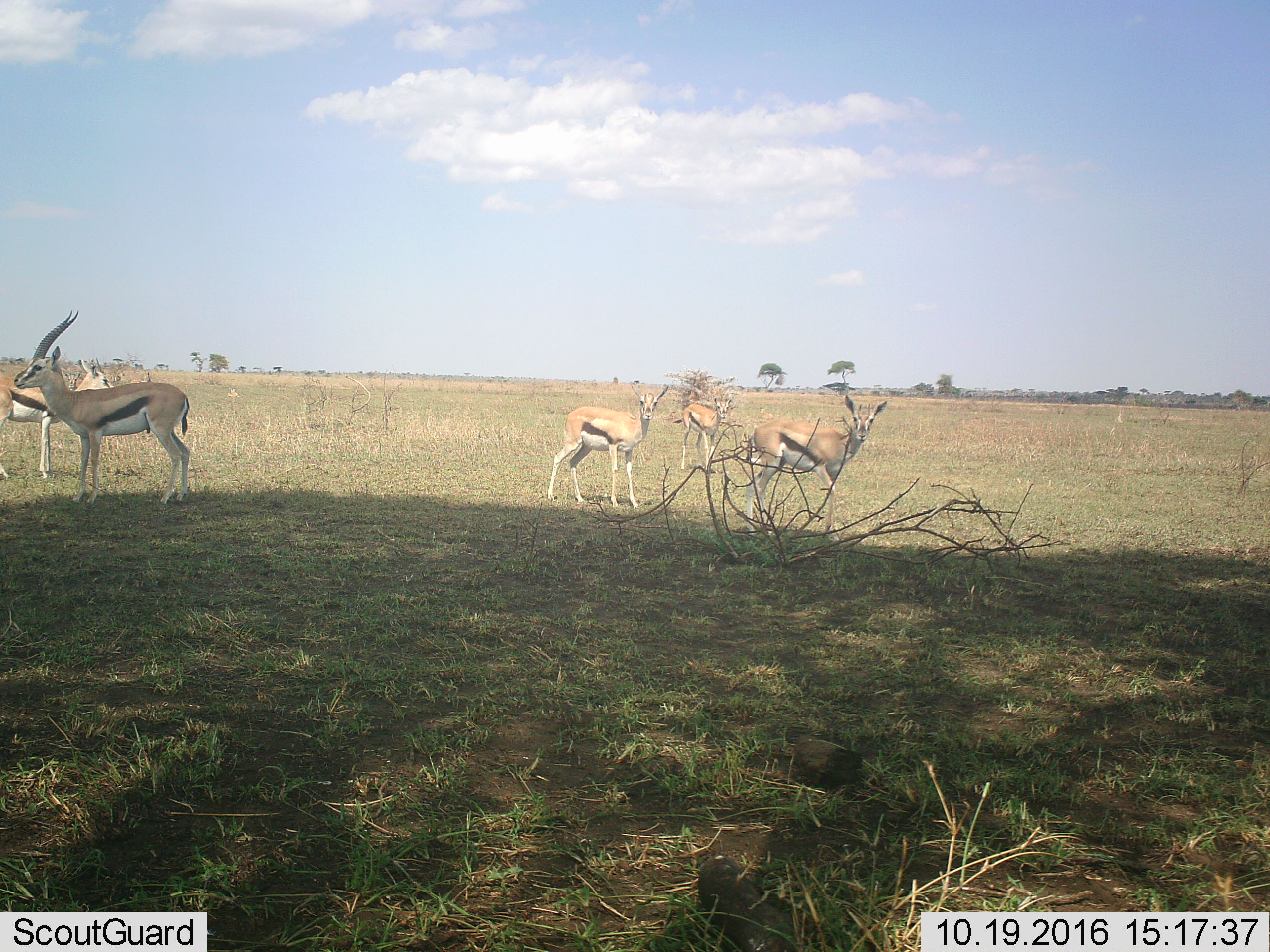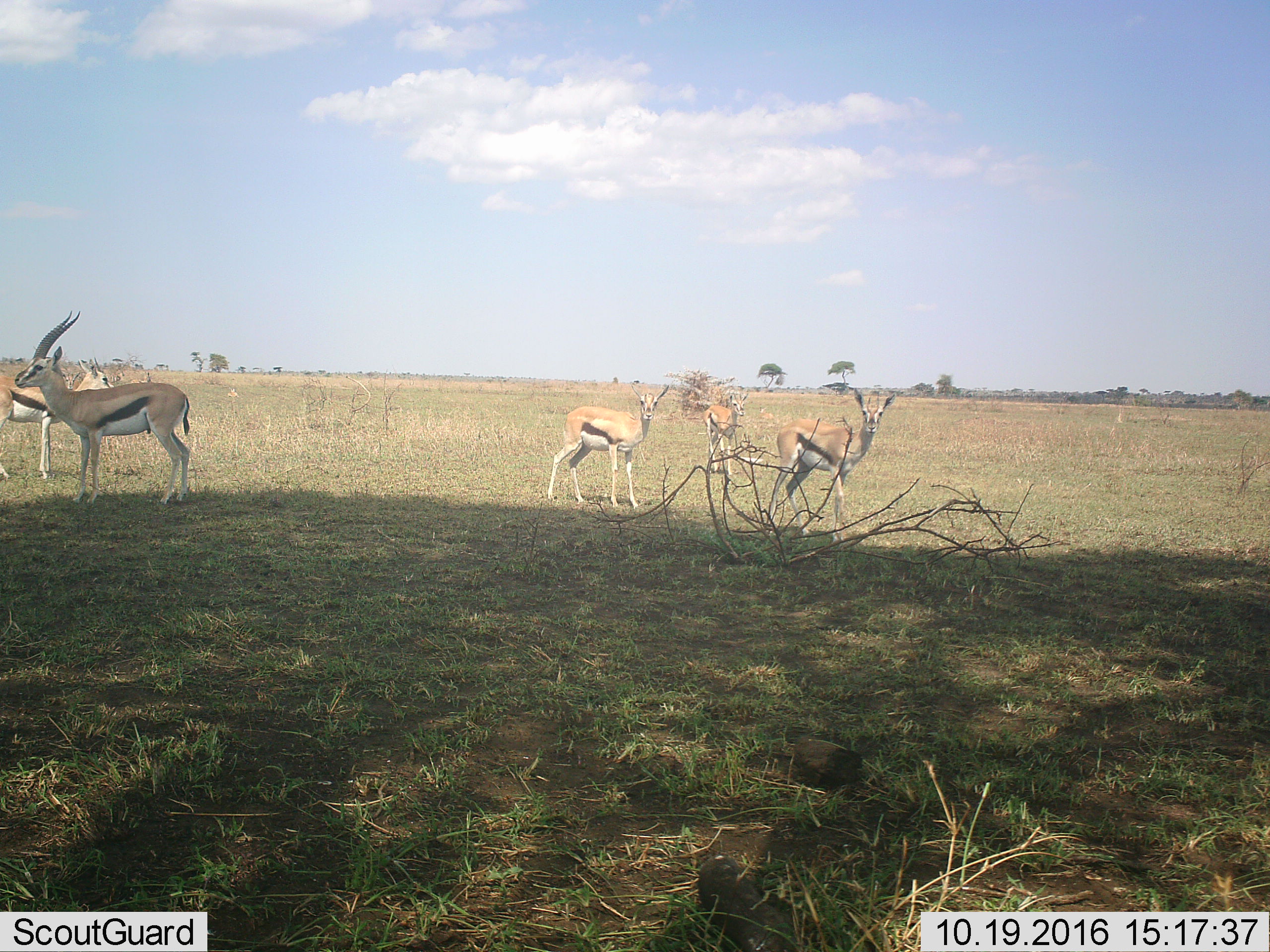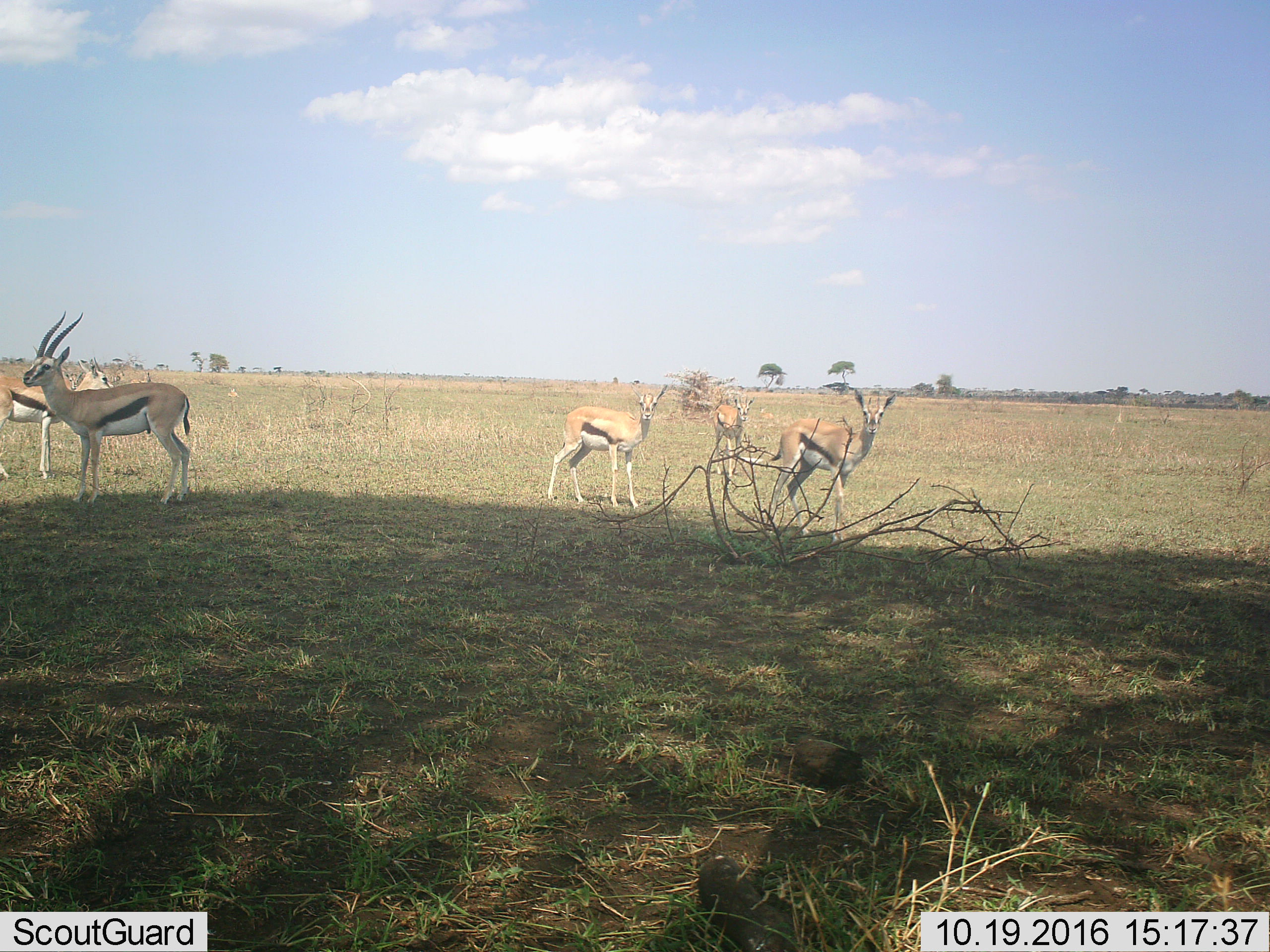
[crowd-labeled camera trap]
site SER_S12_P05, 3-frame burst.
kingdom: Animalia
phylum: Chordata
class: Mammalia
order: Artiodactyla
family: Bovidae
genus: Eudorcas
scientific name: Eudorcas thomsonii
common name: thomson's gazelle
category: gazellethomsons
Gazellethomsons (thomson's gazelle) (Eudorcas thomsonii), count 5. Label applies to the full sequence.